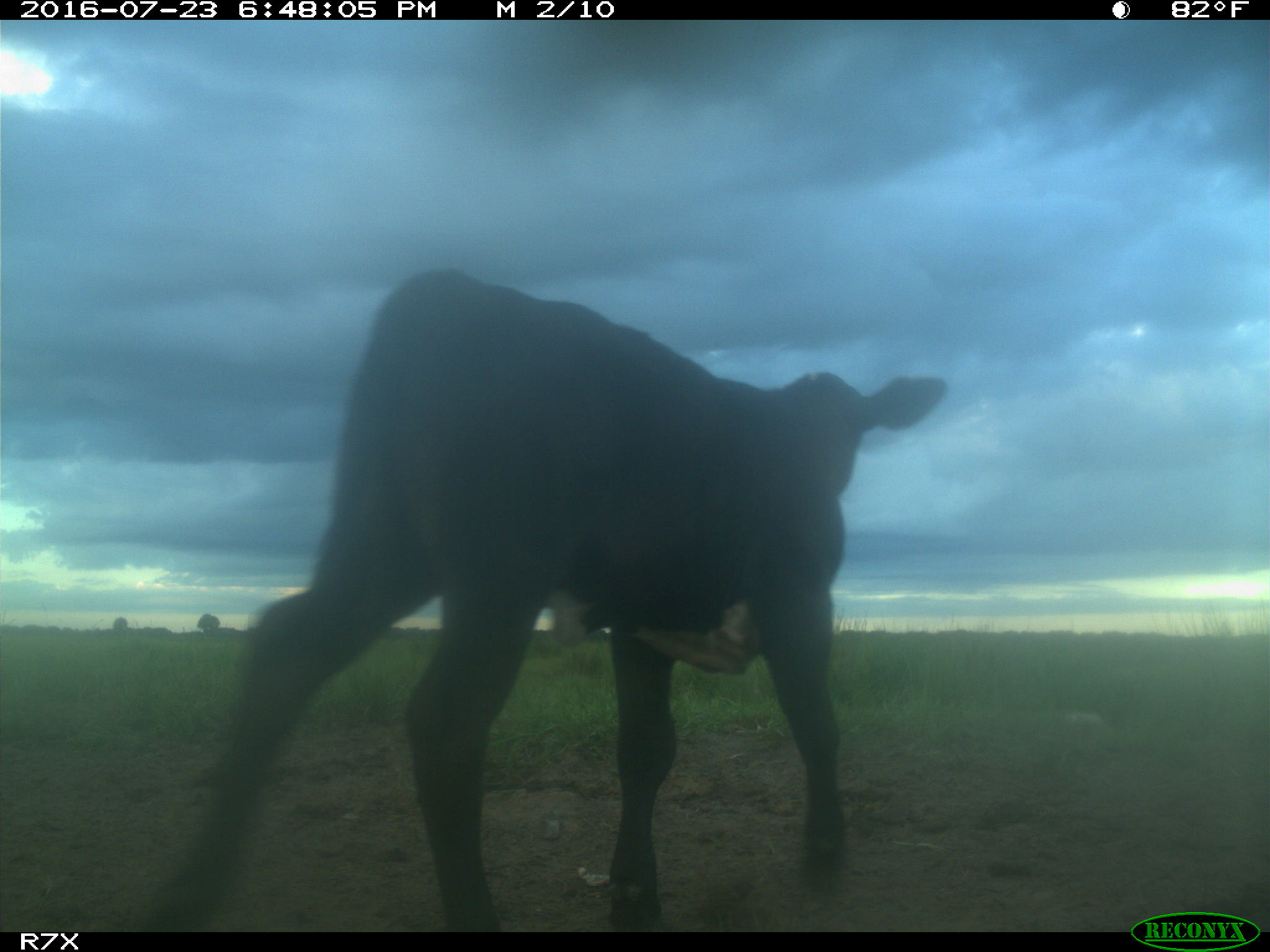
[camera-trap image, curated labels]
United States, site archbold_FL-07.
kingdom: Animalia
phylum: Chordata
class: Mammalia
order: Artiodactyla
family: Bovidae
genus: Bos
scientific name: Bos taurus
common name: domestic cow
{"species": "Bos taurus (domestic cow)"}